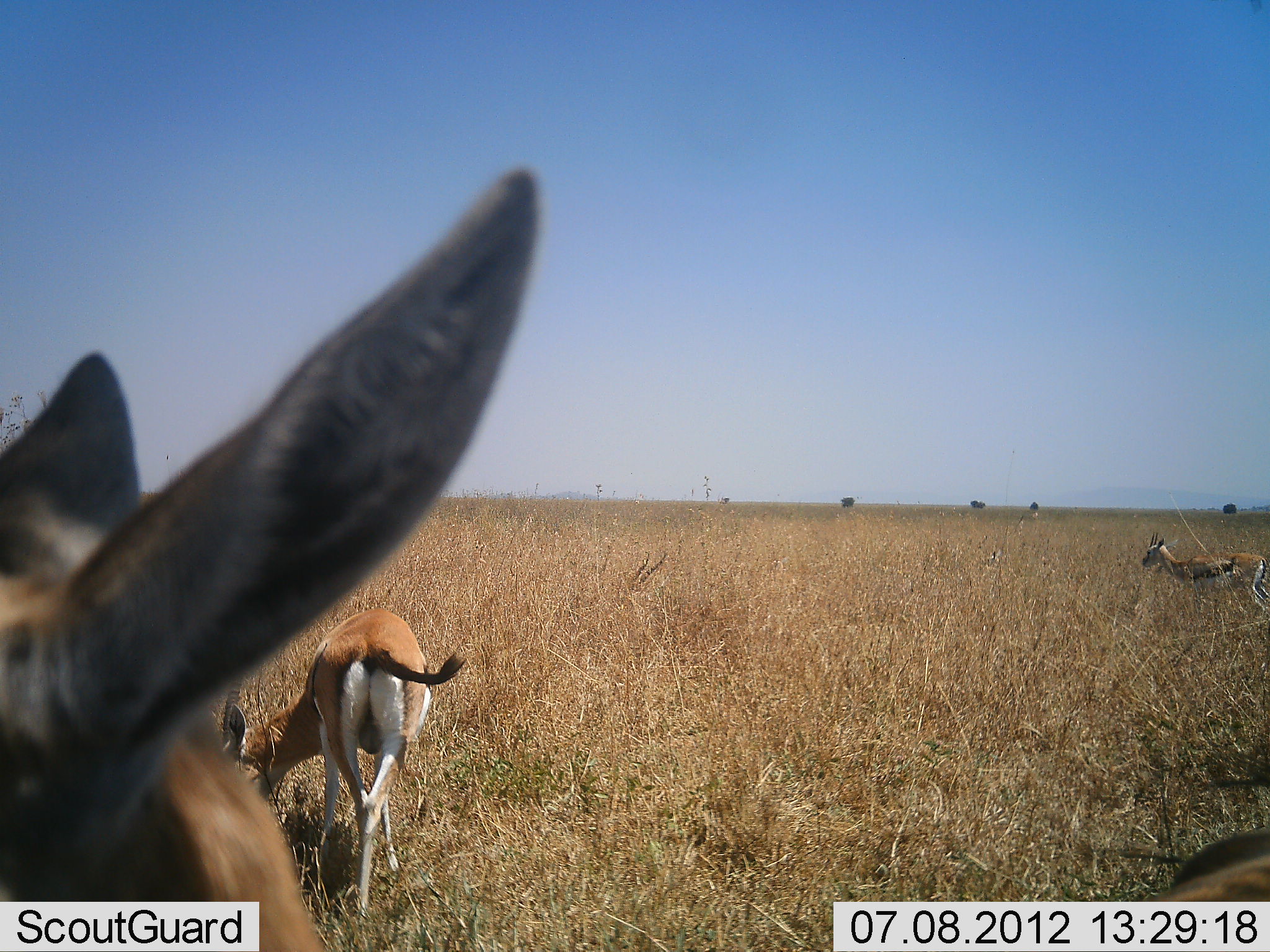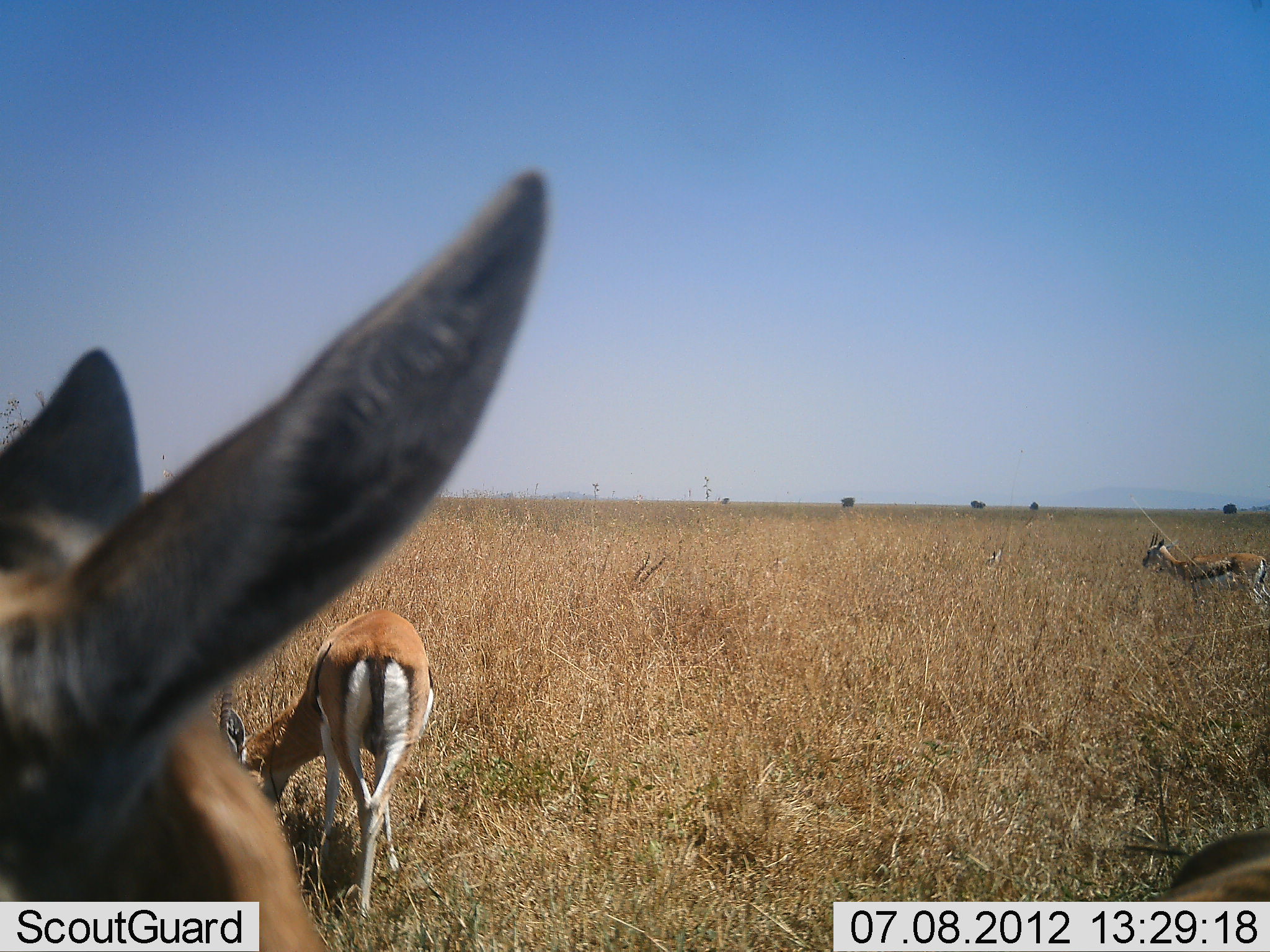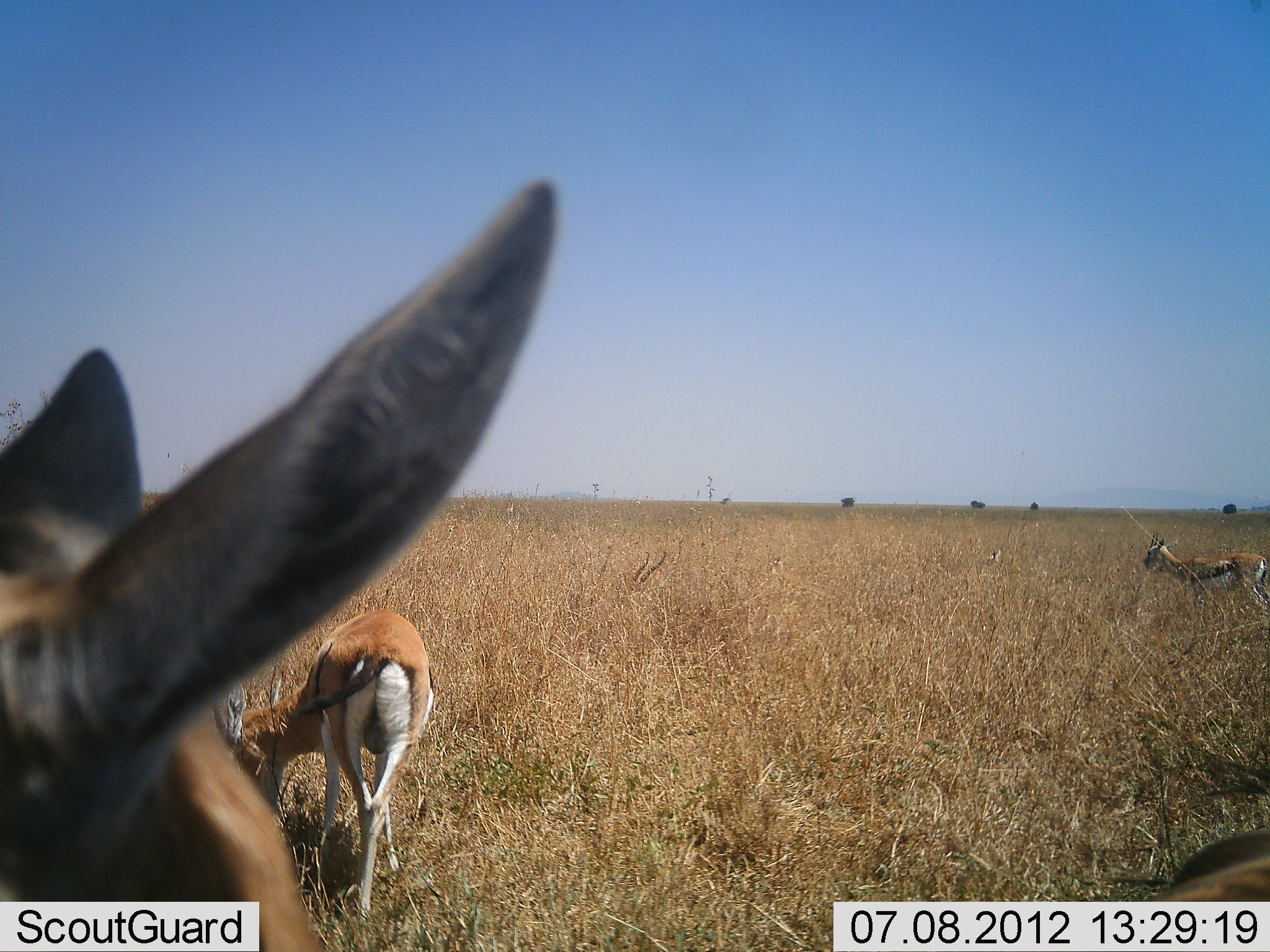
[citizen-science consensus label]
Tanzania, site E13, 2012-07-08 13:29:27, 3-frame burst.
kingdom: Animalia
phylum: Chordata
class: Mammalia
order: Artiodactyla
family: Bovidae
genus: Eudorcas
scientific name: Eudorcas thomsonii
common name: thomson's gazelle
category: gazellethomsons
Gazellethomsons (thomson's gazelle) (Eudorcas thomsonii), count 4. Behavior (volunteer vote fractions): standing 90%, resting 0%, moving 0%, interacting 0%. Young present (vote fraction): 0%. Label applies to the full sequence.